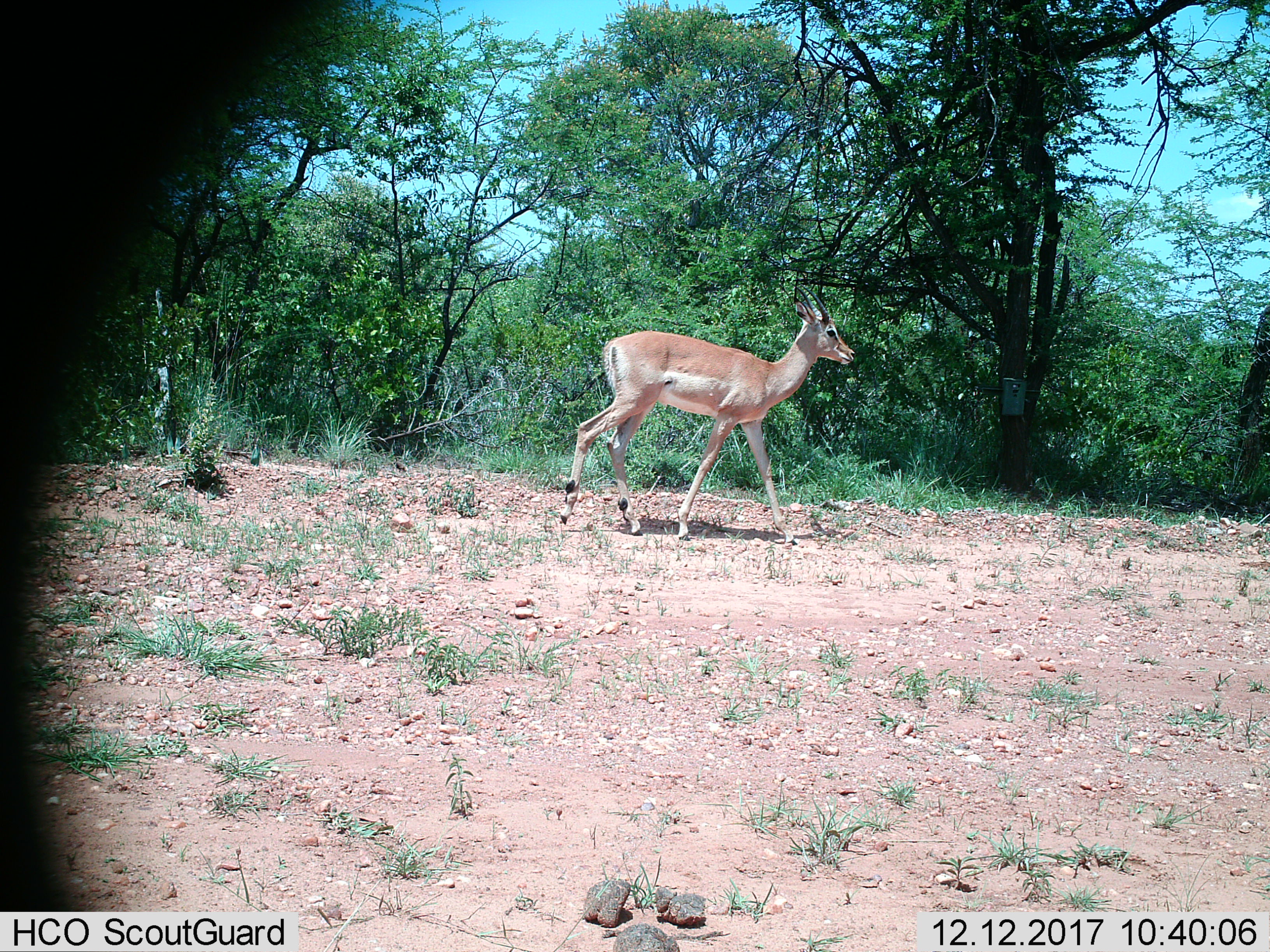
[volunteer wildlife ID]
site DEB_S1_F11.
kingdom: Animalia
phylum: Chordata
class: Mammalia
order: Artiodactyla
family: Bovidae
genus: Aepyceros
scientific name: Aepyceros melampus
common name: impala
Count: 1.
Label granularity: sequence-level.